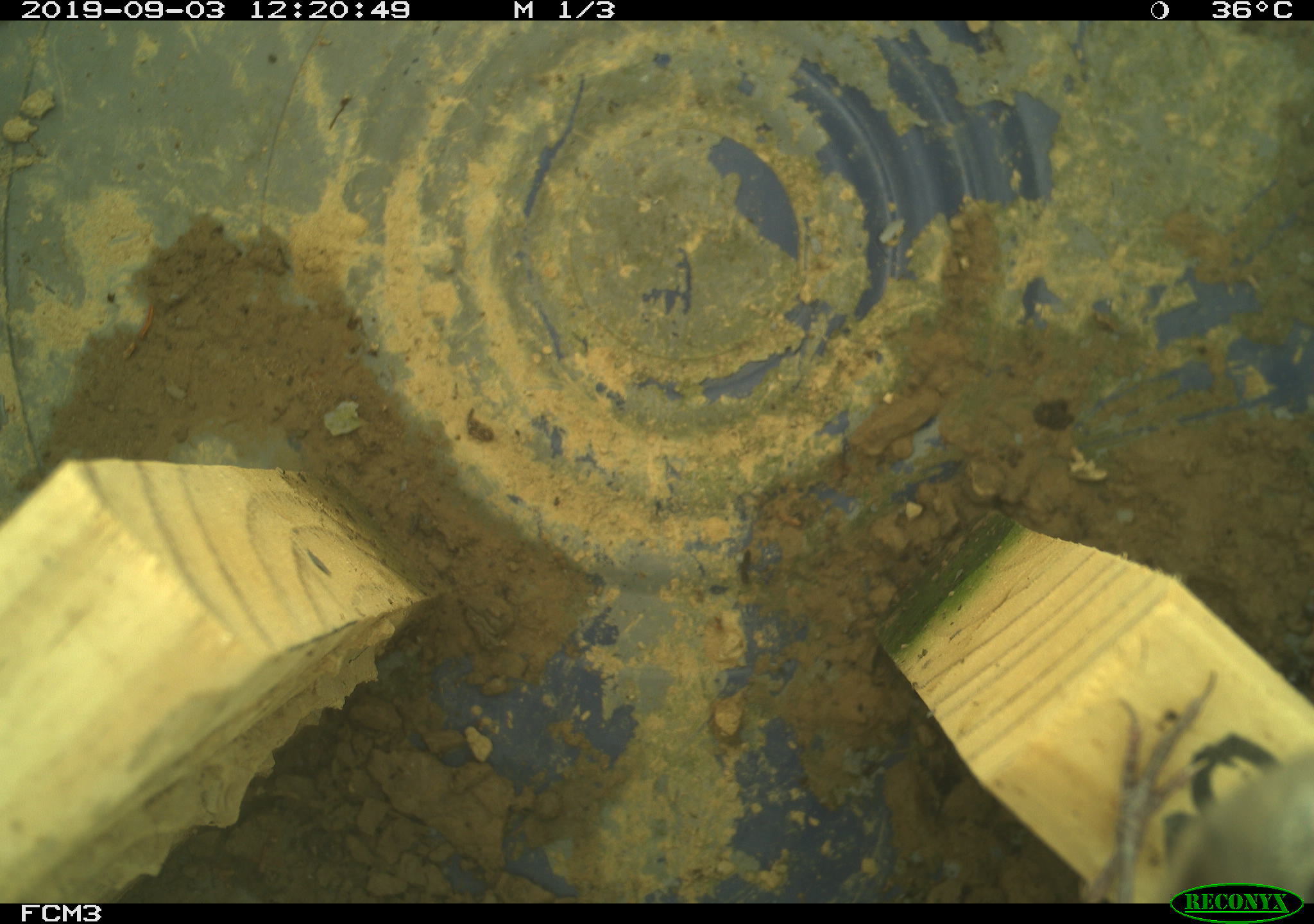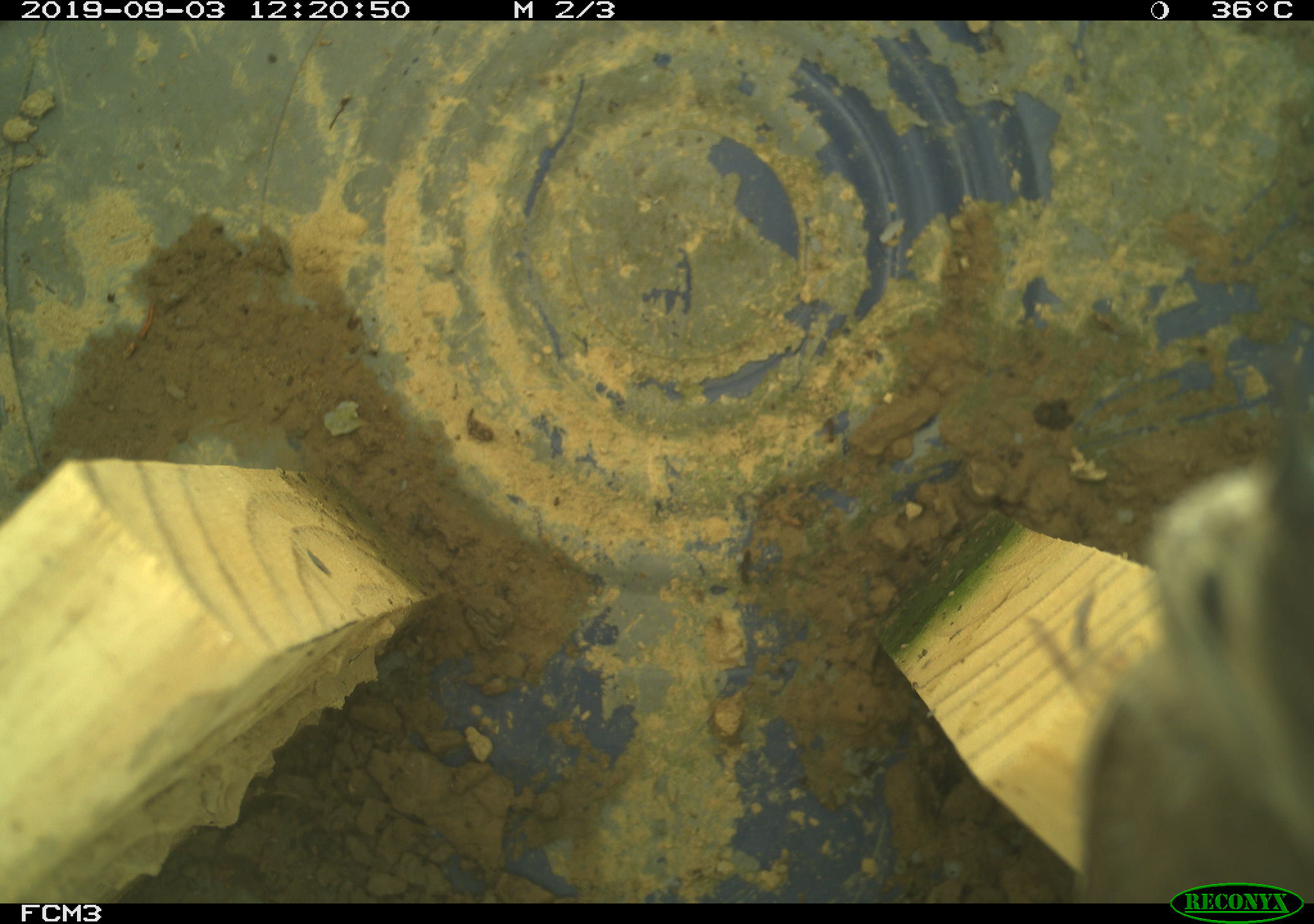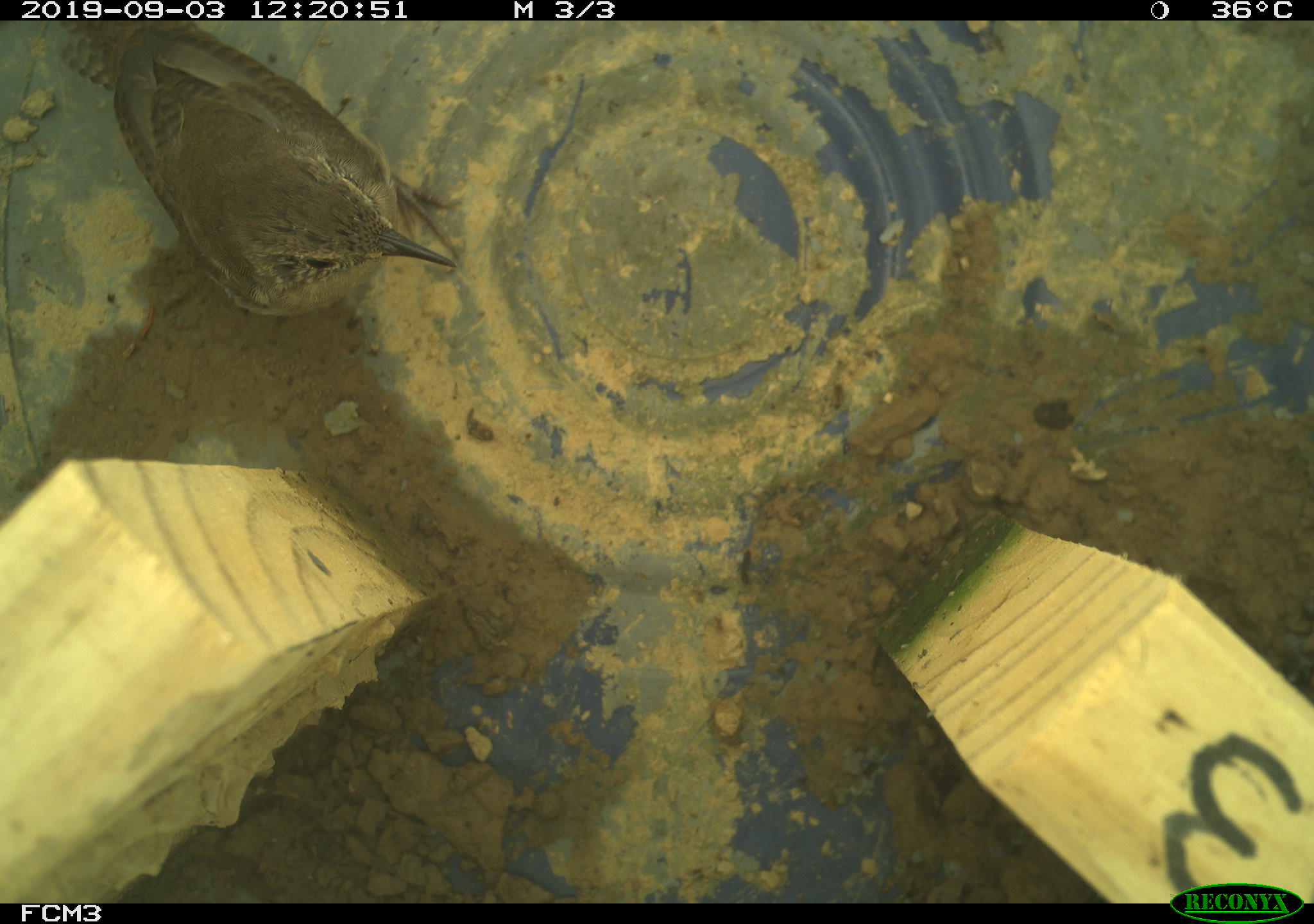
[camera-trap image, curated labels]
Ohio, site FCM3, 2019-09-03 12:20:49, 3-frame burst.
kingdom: Animalia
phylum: Chordata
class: Aves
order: Passeriformes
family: Troglodytidae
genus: Troglodytes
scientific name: Troglodytes aedon aedon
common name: northern house wren